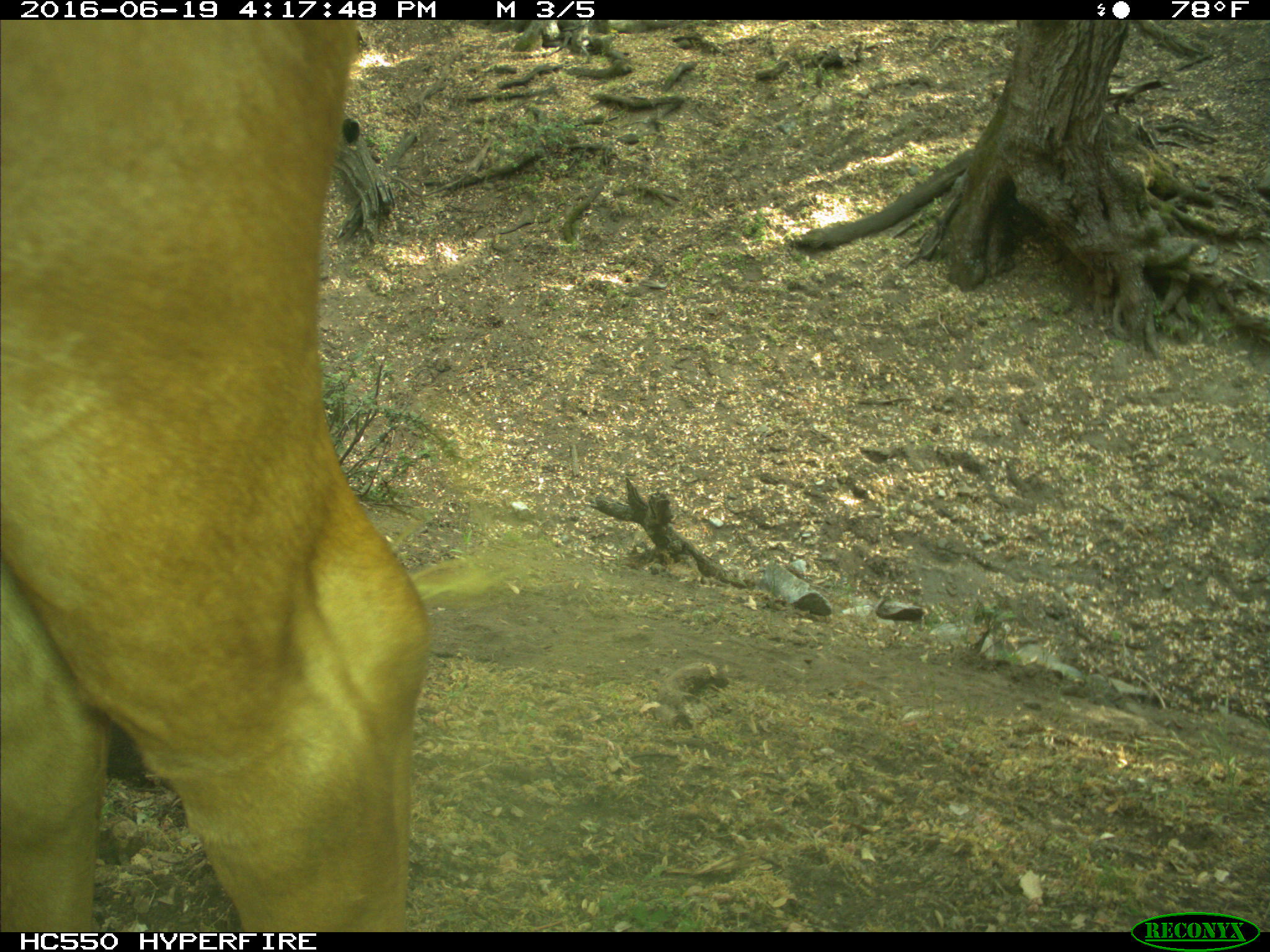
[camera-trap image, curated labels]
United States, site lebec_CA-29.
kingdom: Animalia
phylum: Chordata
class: Mammalia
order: Artiodactyla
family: Bovidae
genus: Bos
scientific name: Bos taurus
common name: domestic cow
Bos taurus (domestic cow).